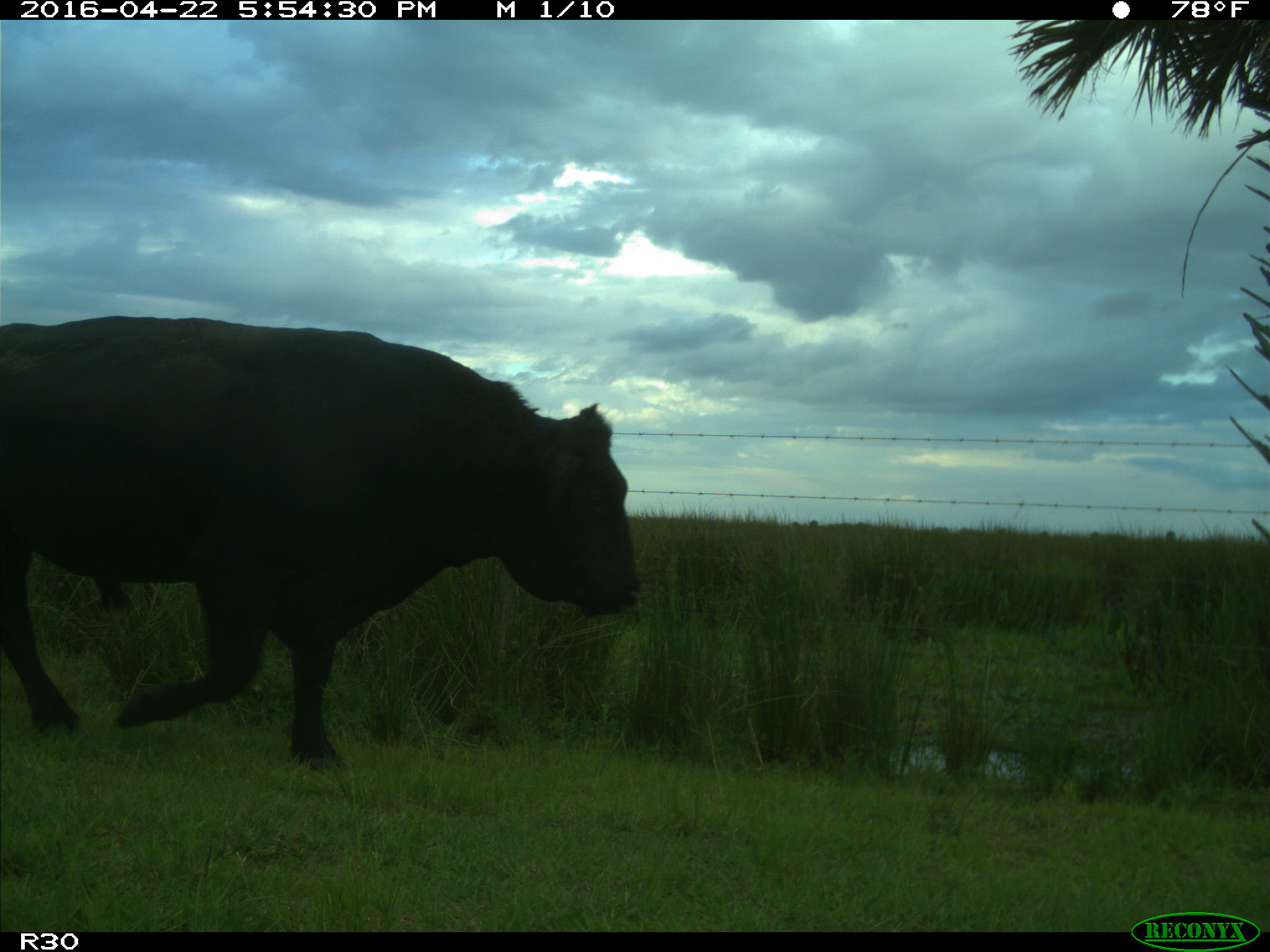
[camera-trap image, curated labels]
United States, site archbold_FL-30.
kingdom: Animalia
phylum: Chordata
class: Mammalia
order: Artiodactyla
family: Bovidae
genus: Bos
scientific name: Bos taurus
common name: domestic cow